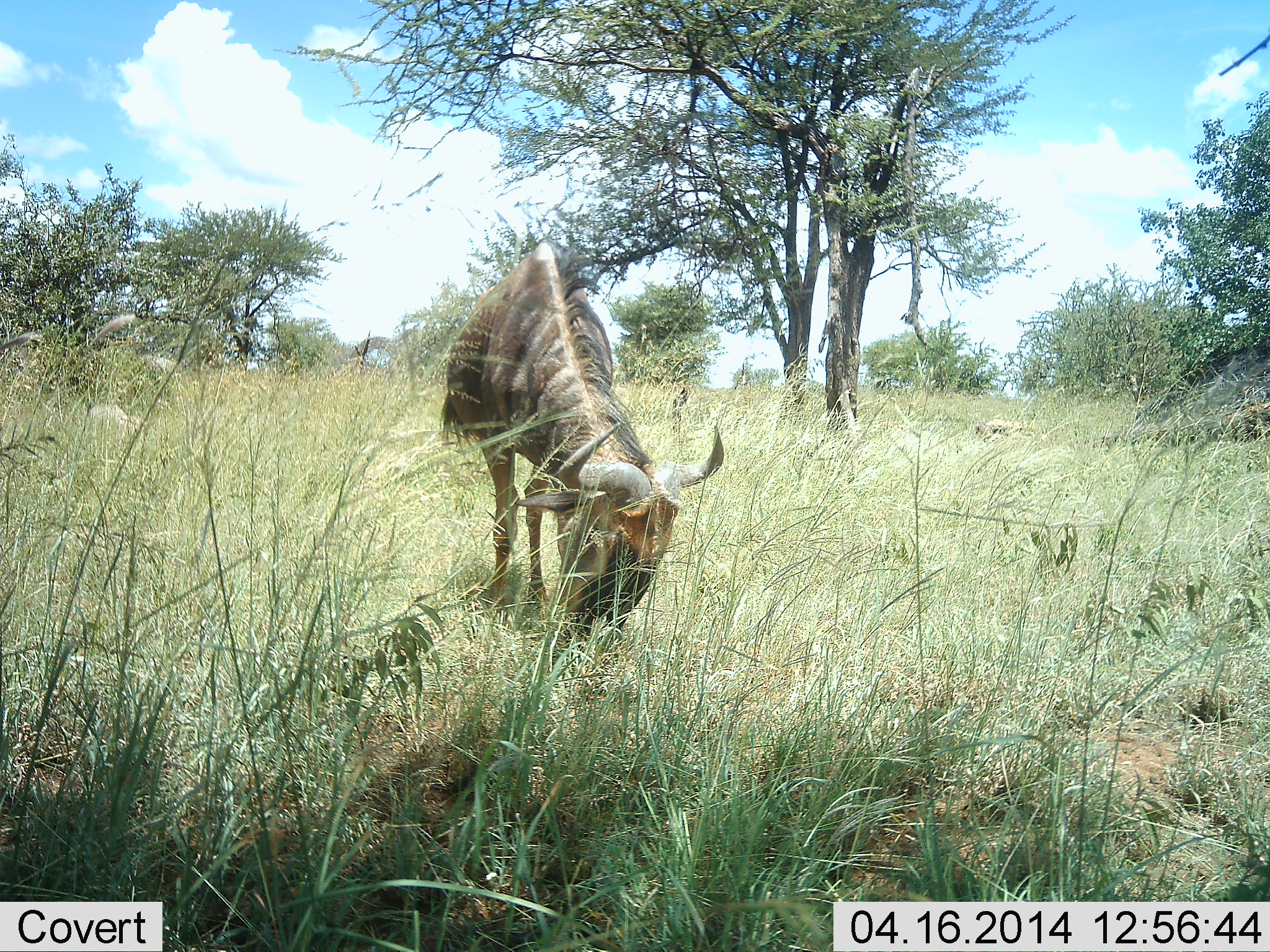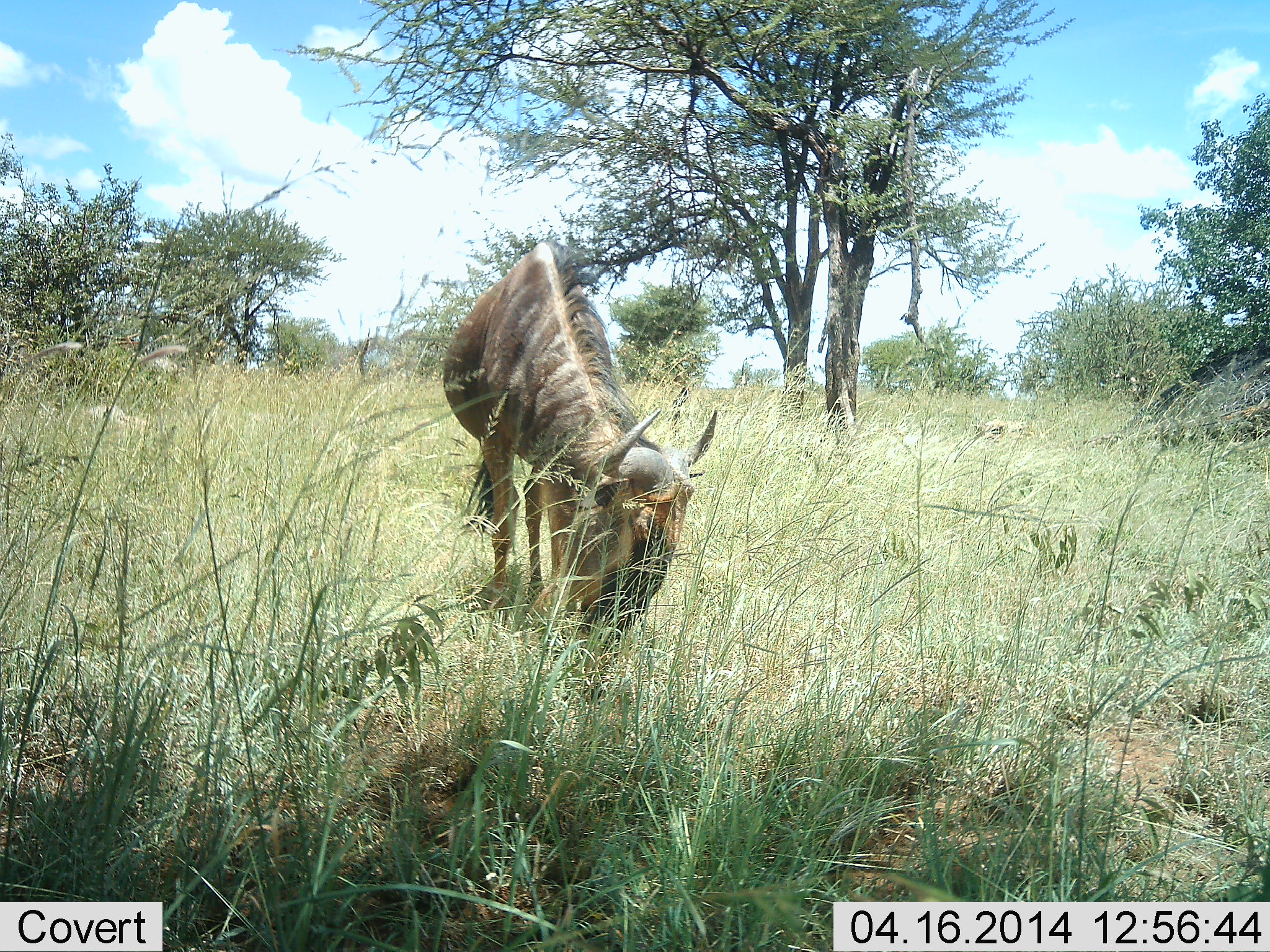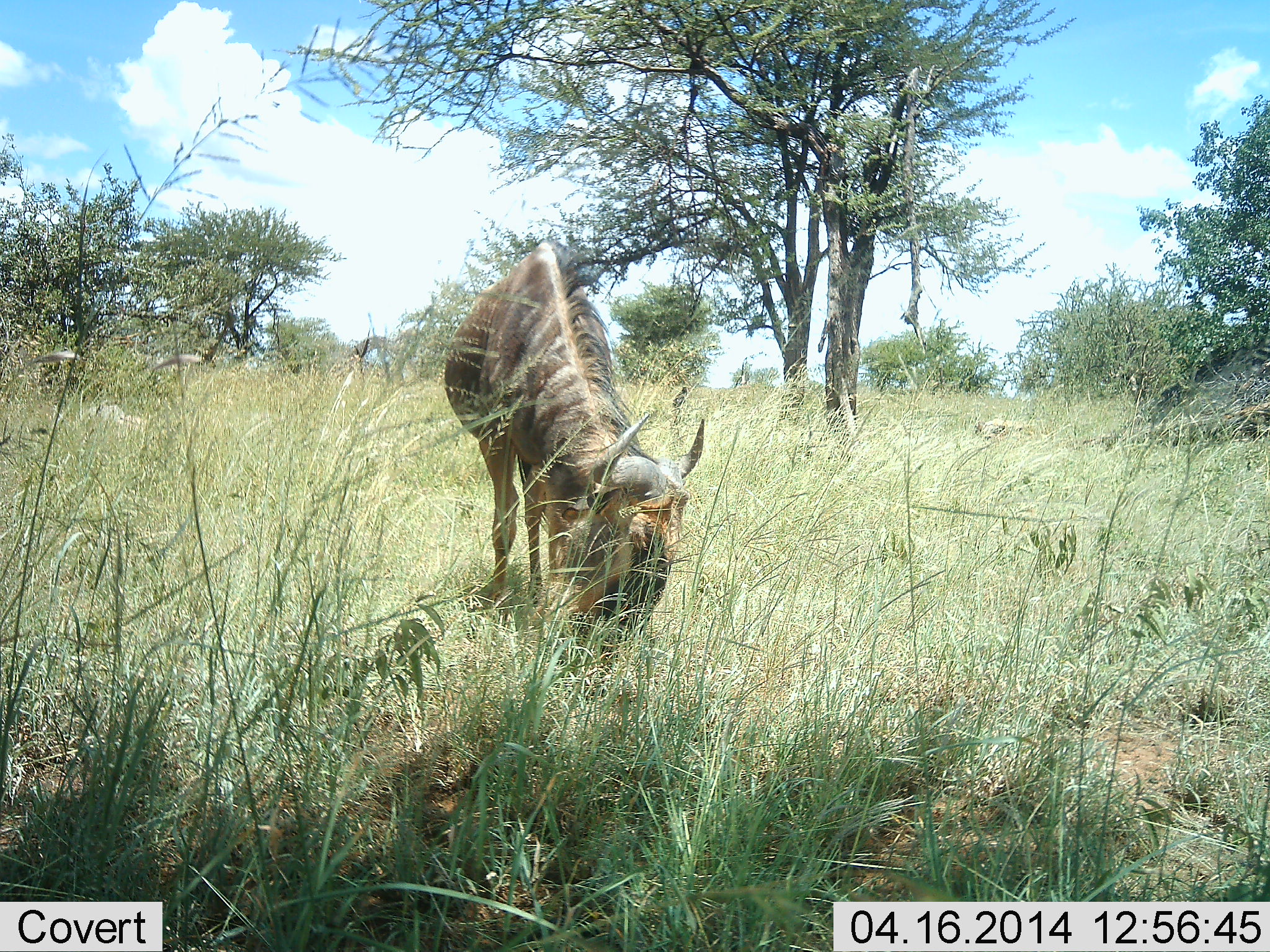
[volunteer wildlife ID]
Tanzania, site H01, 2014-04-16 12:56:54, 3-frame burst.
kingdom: Animalia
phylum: Chordata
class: Mammalia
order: Artiodactyla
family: Bovidae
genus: Connochaetes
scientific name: Connochaetes taurinus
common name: blue wildebeest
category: wildebeest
Wildebeest (blue wildebeest) (Connochaetes taurinus), count 1. Behavior (volunteer vote fractions): standing 20%, resting 0%, moving 0%, interacting 0%. Young present (vote fraction): 0%. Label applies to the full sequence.